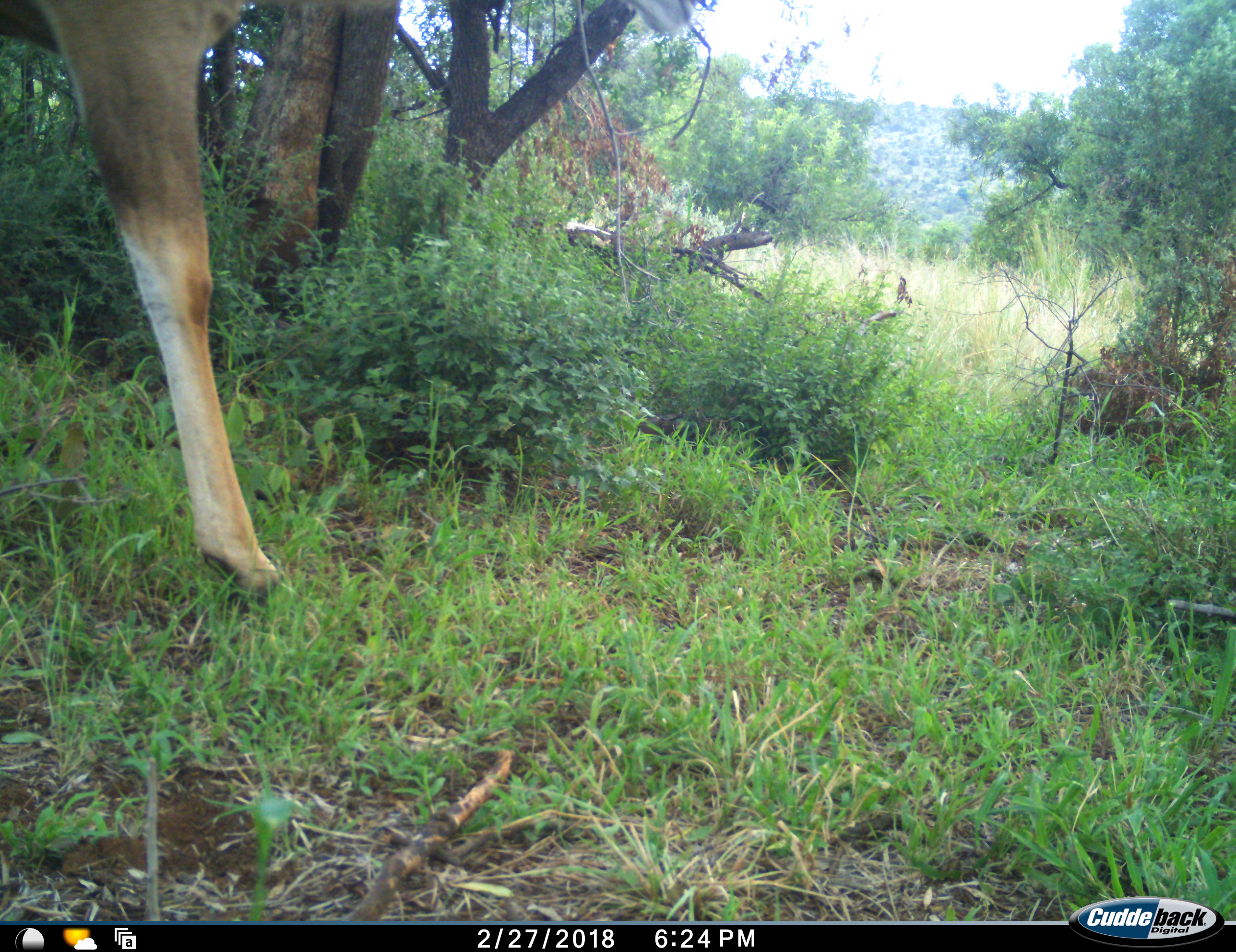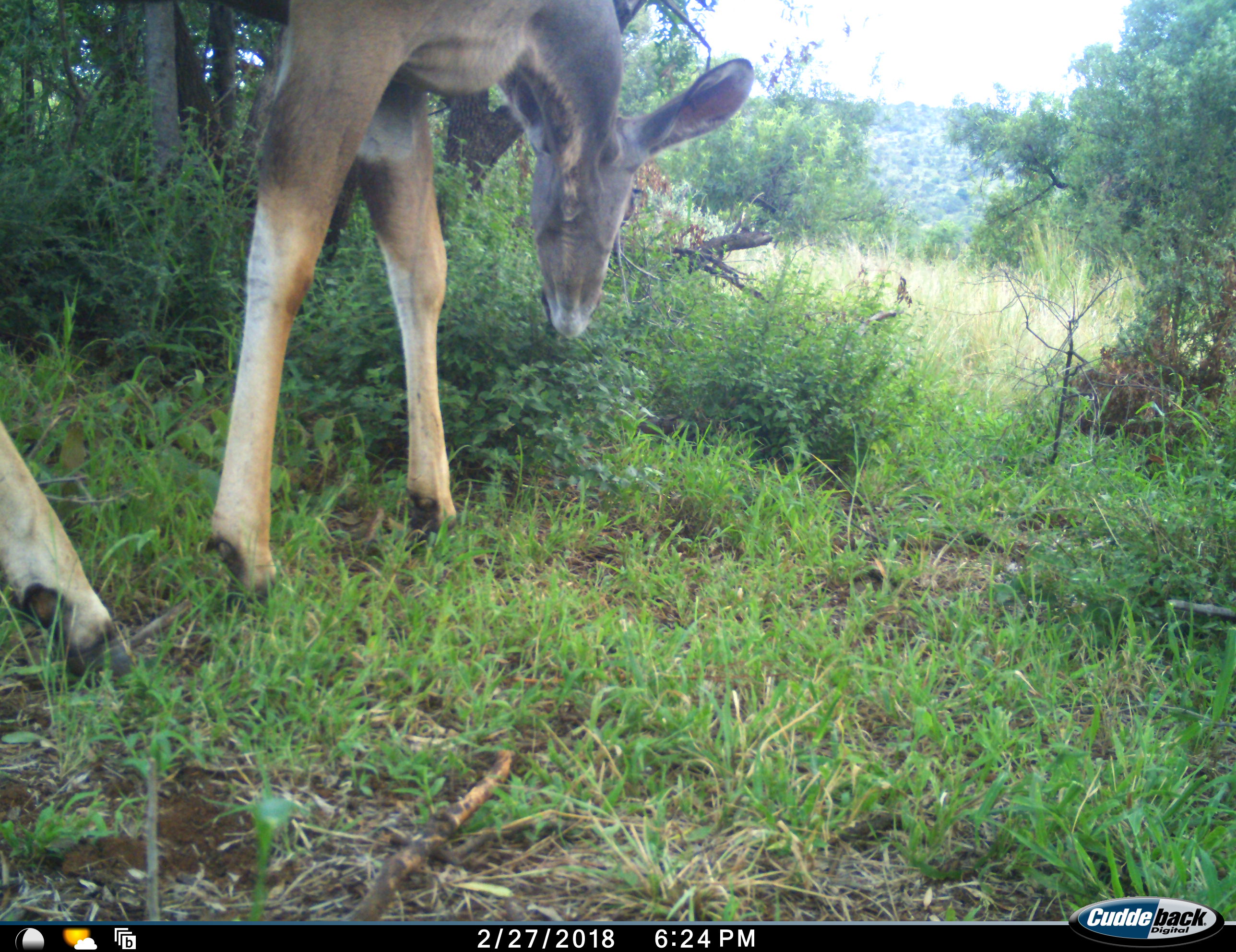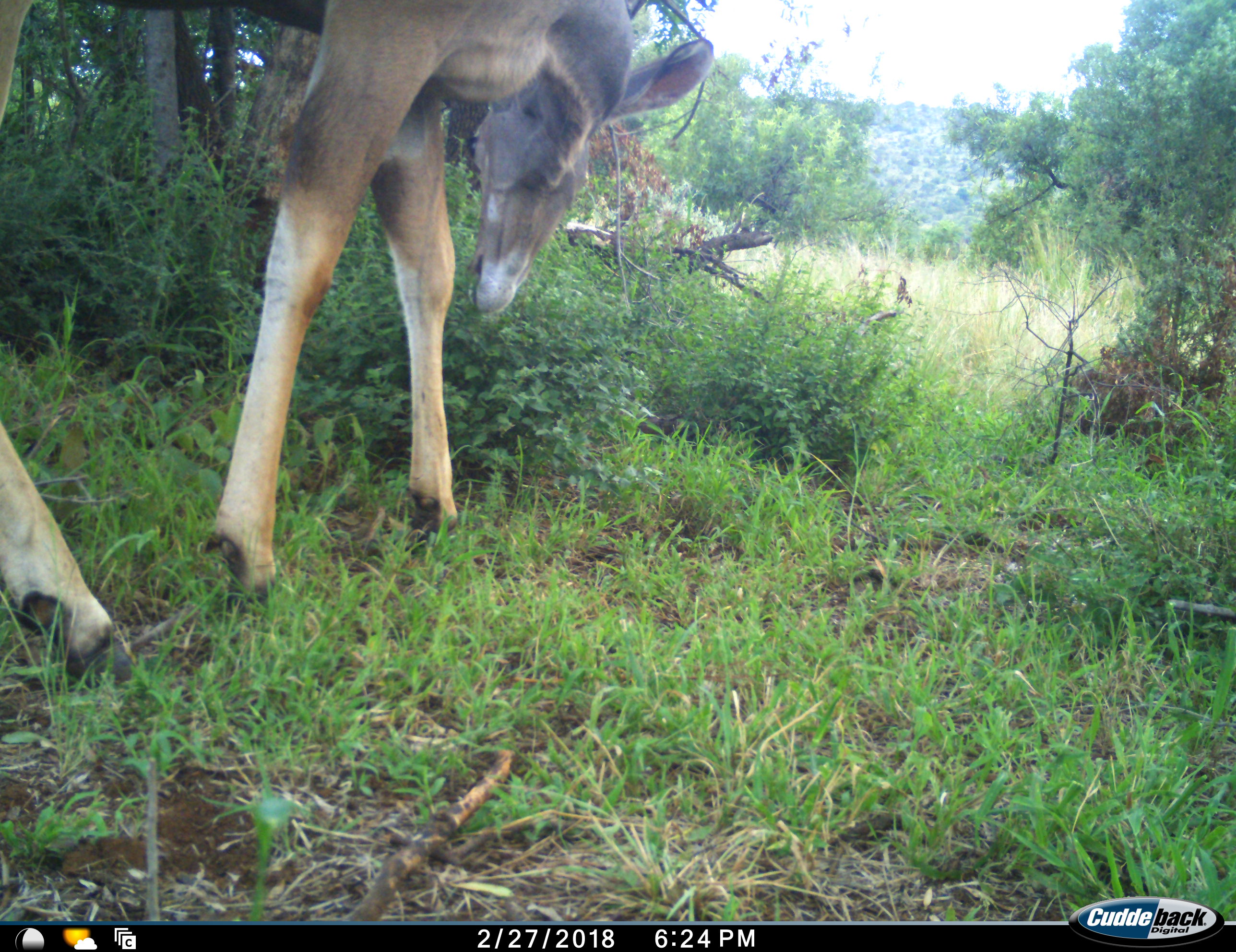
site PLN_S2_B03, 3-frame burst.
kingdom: Animalia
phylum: Chordata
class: Mammalia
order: Artiodactyla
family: Bovidae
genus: Tragelaphus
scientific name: Tragelaphus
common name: kudu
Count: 1.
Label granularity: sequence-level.